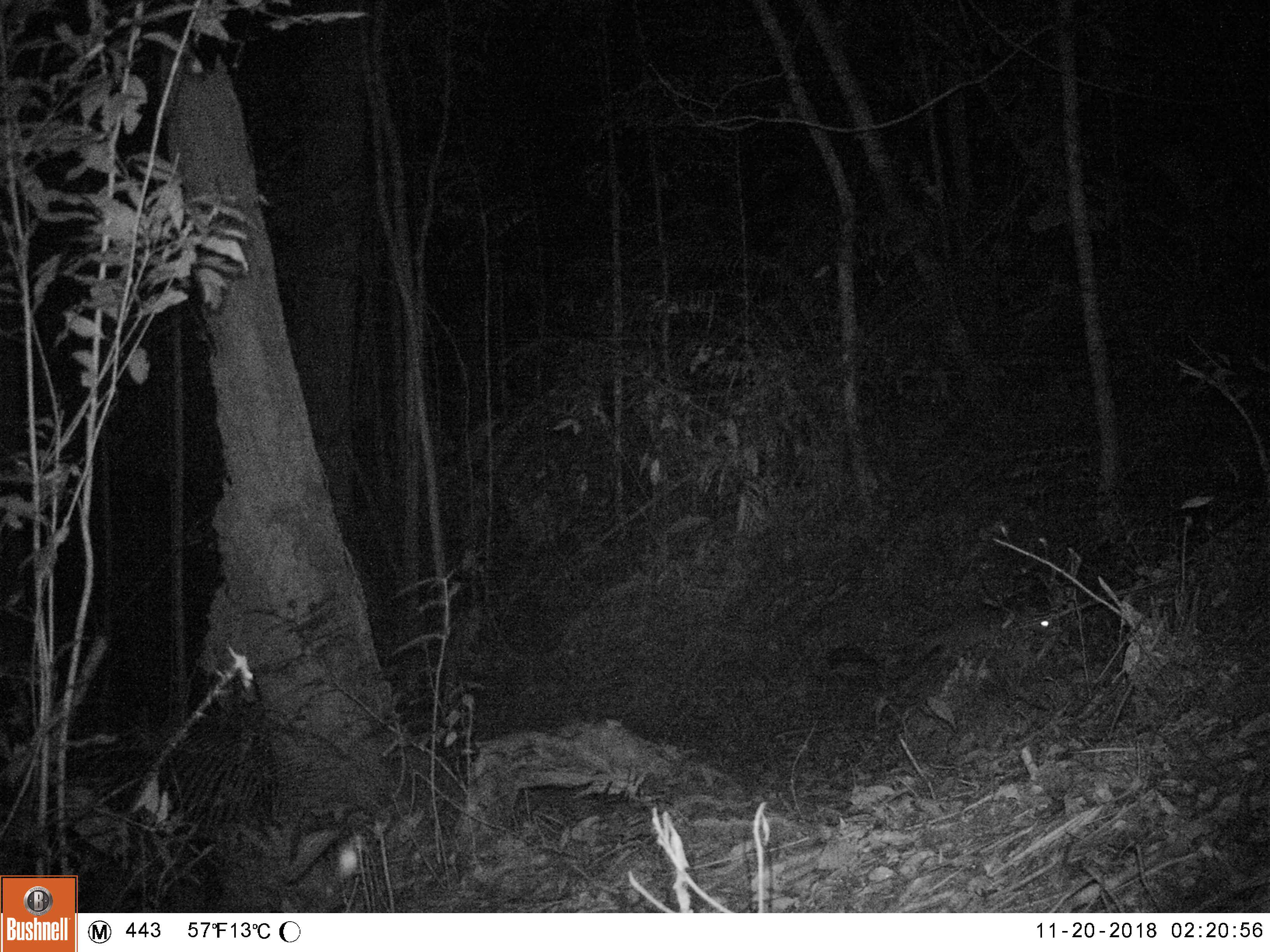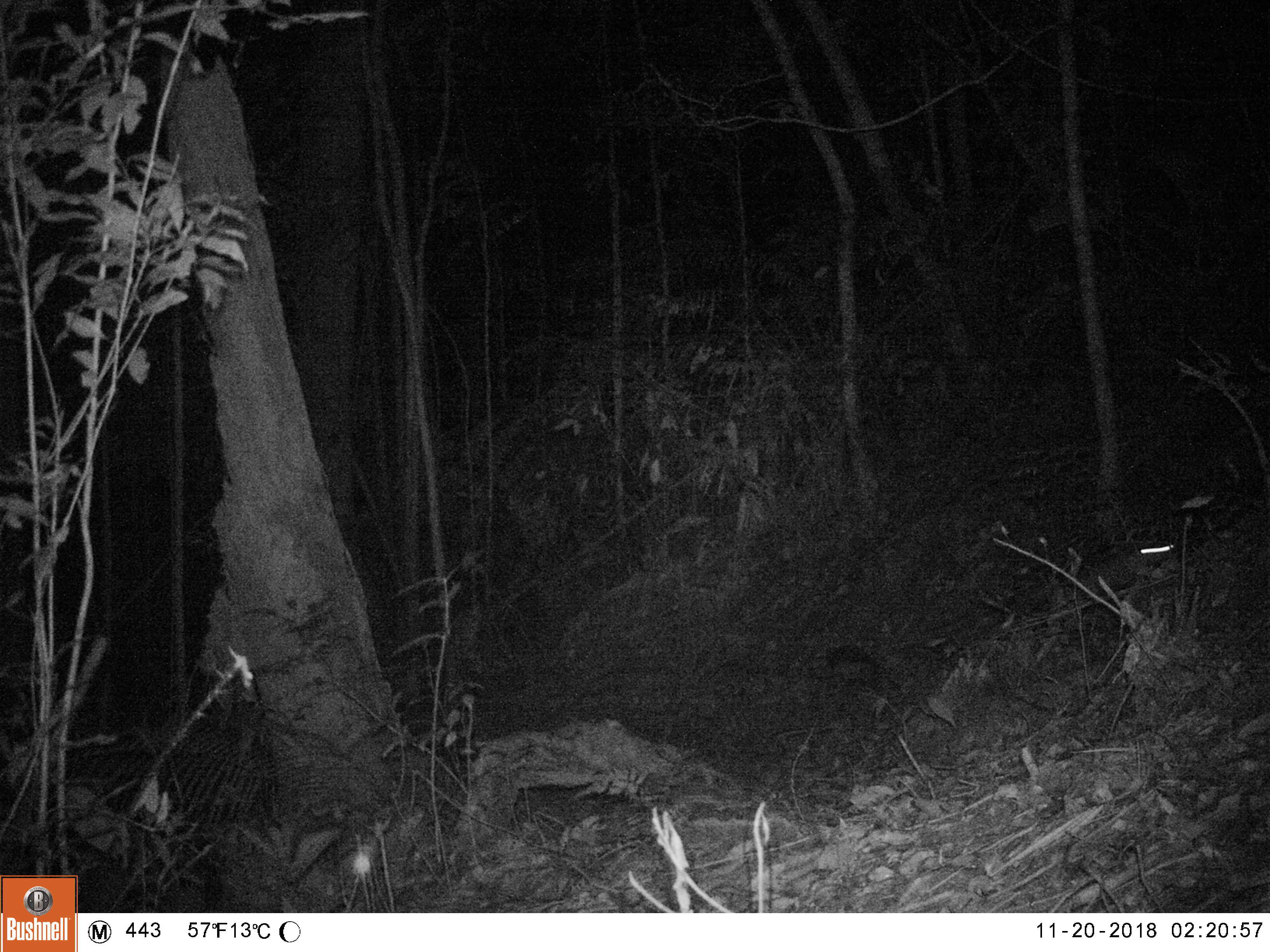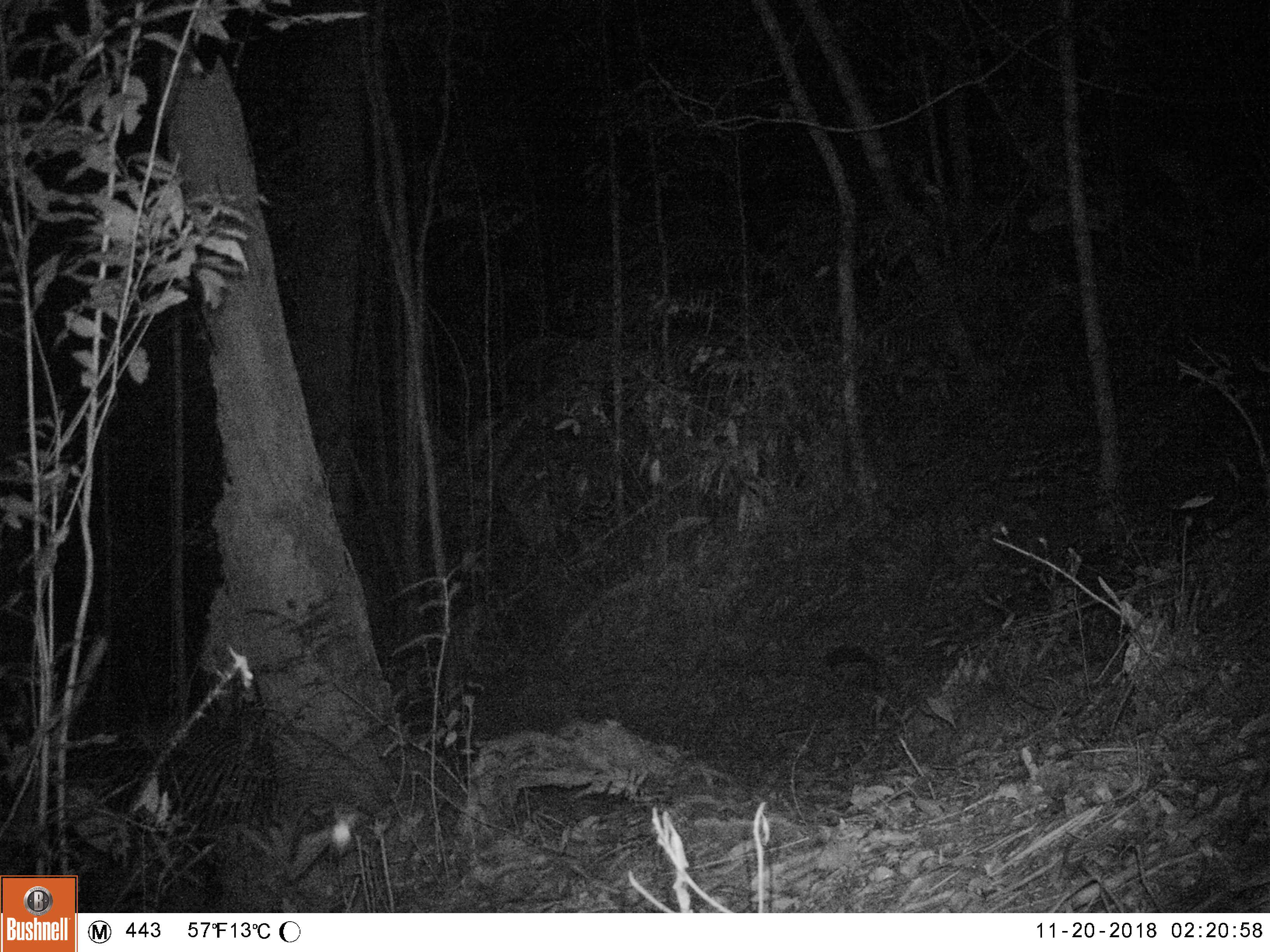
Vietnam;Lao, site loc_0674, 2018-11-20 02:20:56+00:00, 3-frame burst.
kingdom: Animalia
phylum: Chordata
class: Mammalia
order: Carnivora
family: Viverridae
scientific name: Paradoxurinae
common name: palm civet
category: unidentified palm civet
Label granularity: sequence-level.